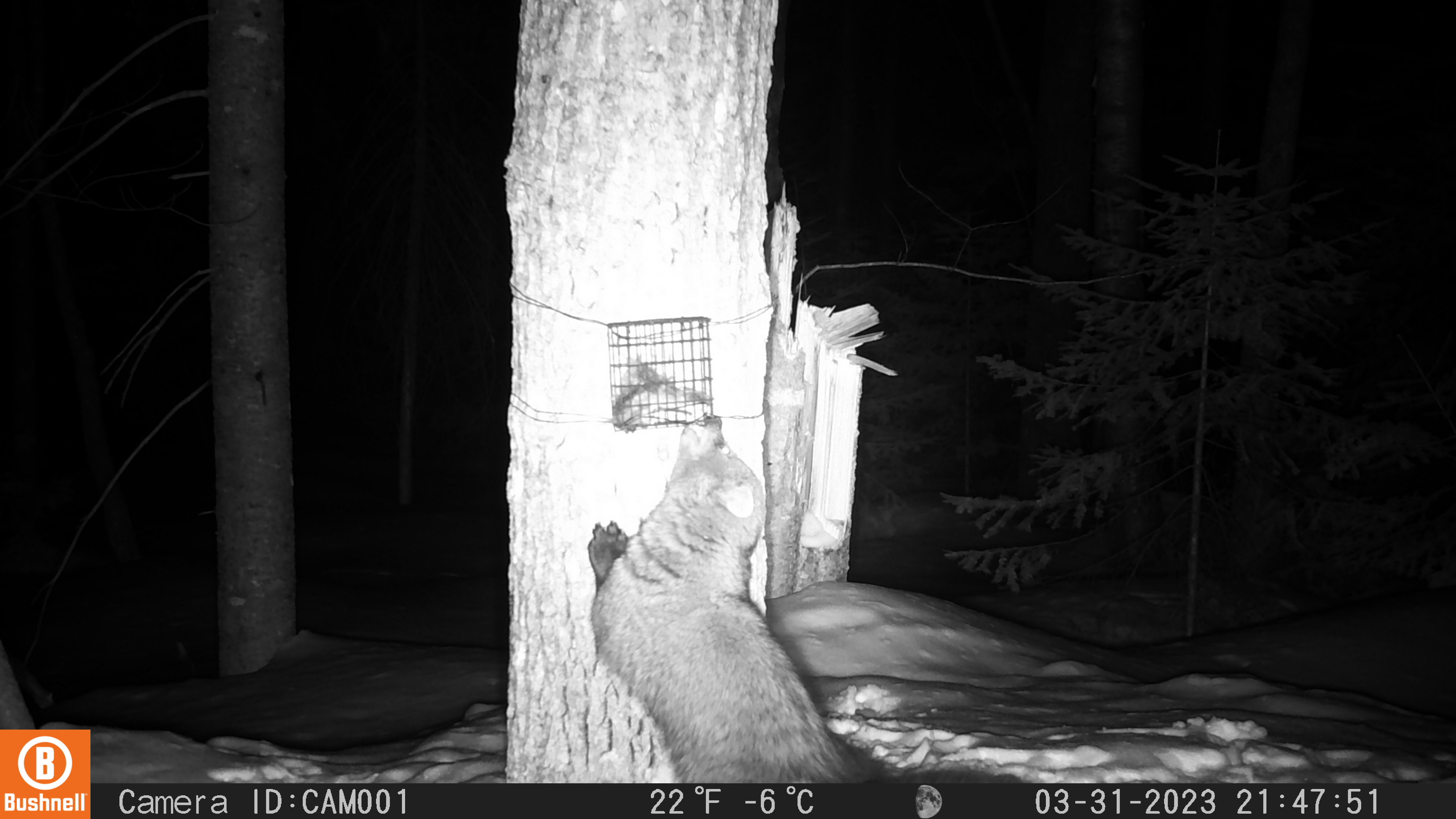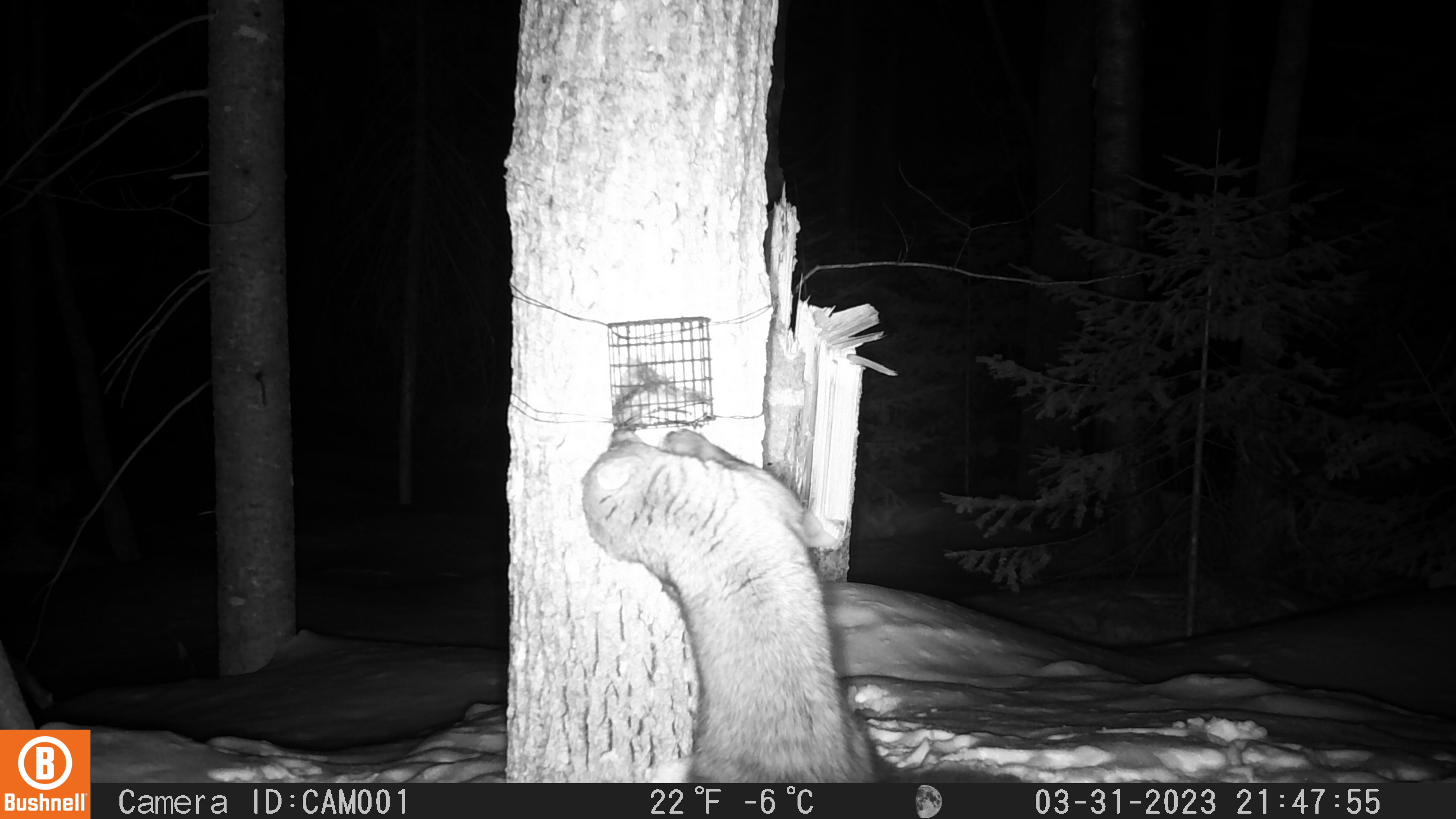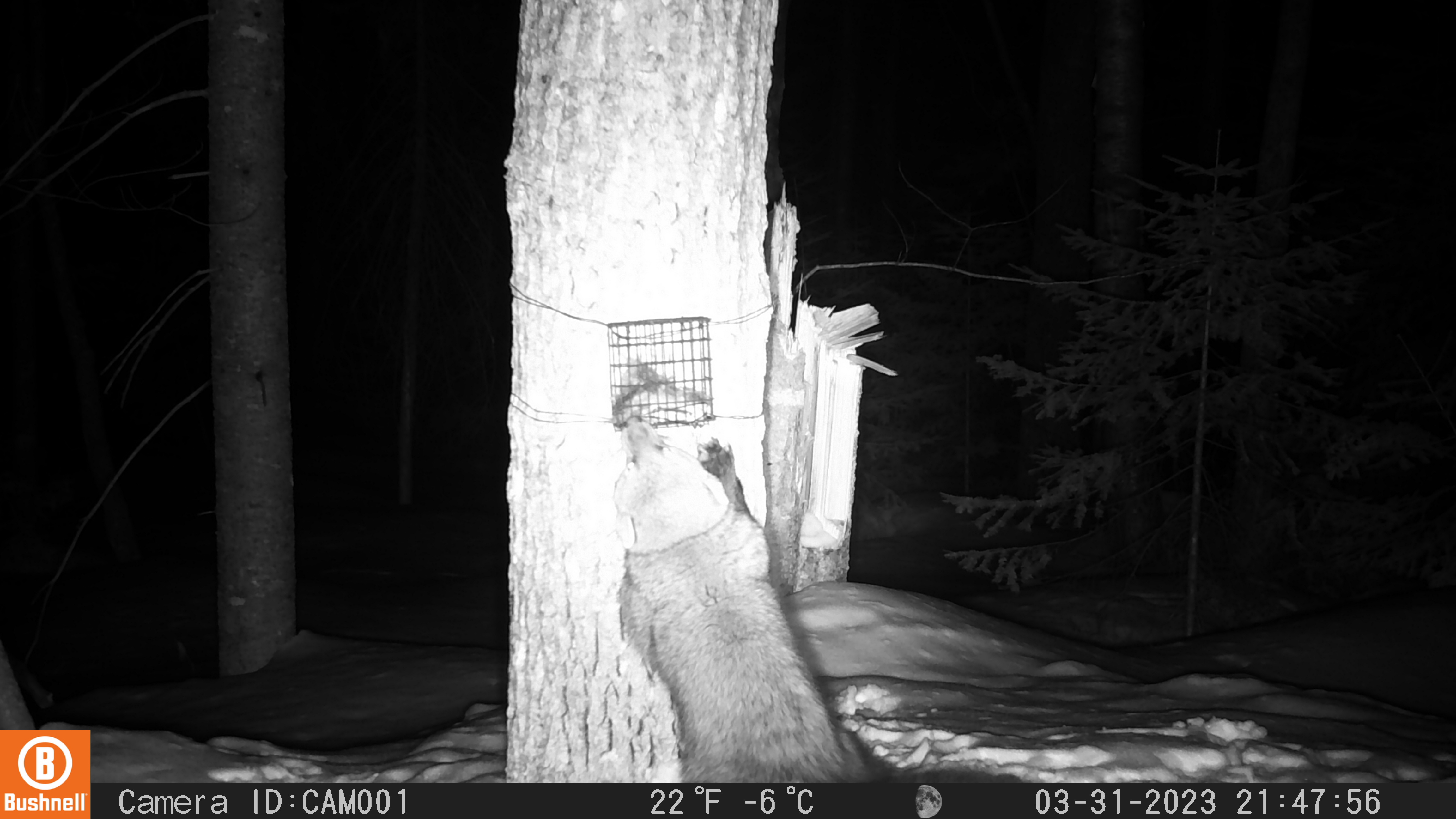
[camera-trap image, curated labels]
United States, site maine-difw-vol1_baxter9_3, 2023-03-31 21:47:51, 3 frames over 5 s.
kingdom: Animalia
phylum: Chordata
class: Mammalia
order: Carnivora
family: Mustelidae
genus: Pekania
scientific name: Pekania pennanti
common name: fisher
Fisher (Pekania pennanti).